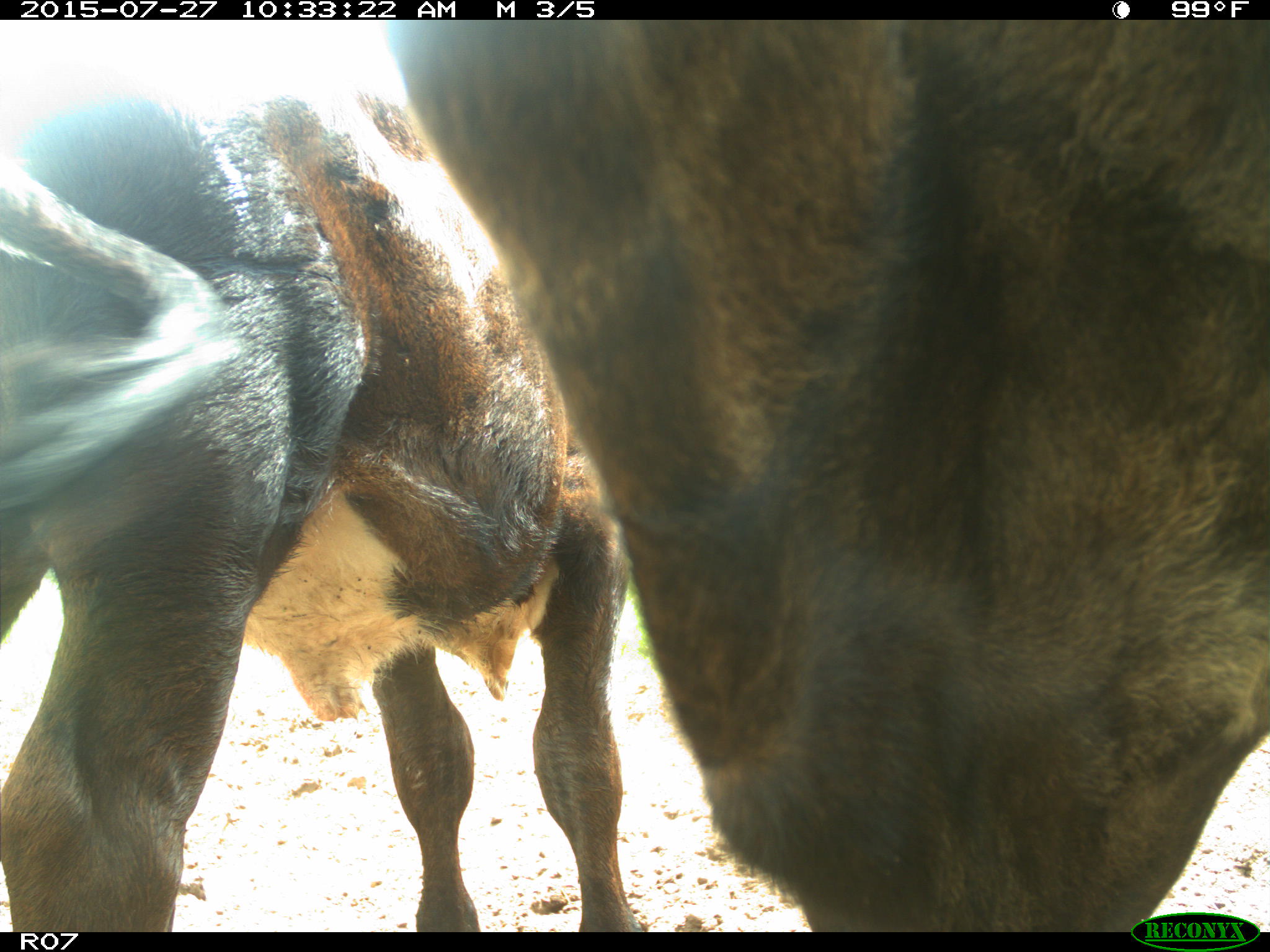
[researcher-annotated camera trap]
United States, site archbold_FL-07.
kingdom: Animalia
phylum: Chordata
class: Mammalia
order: Artiodactyla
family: Bovidae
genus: Bos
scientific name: Bos taurus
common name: domestic cow